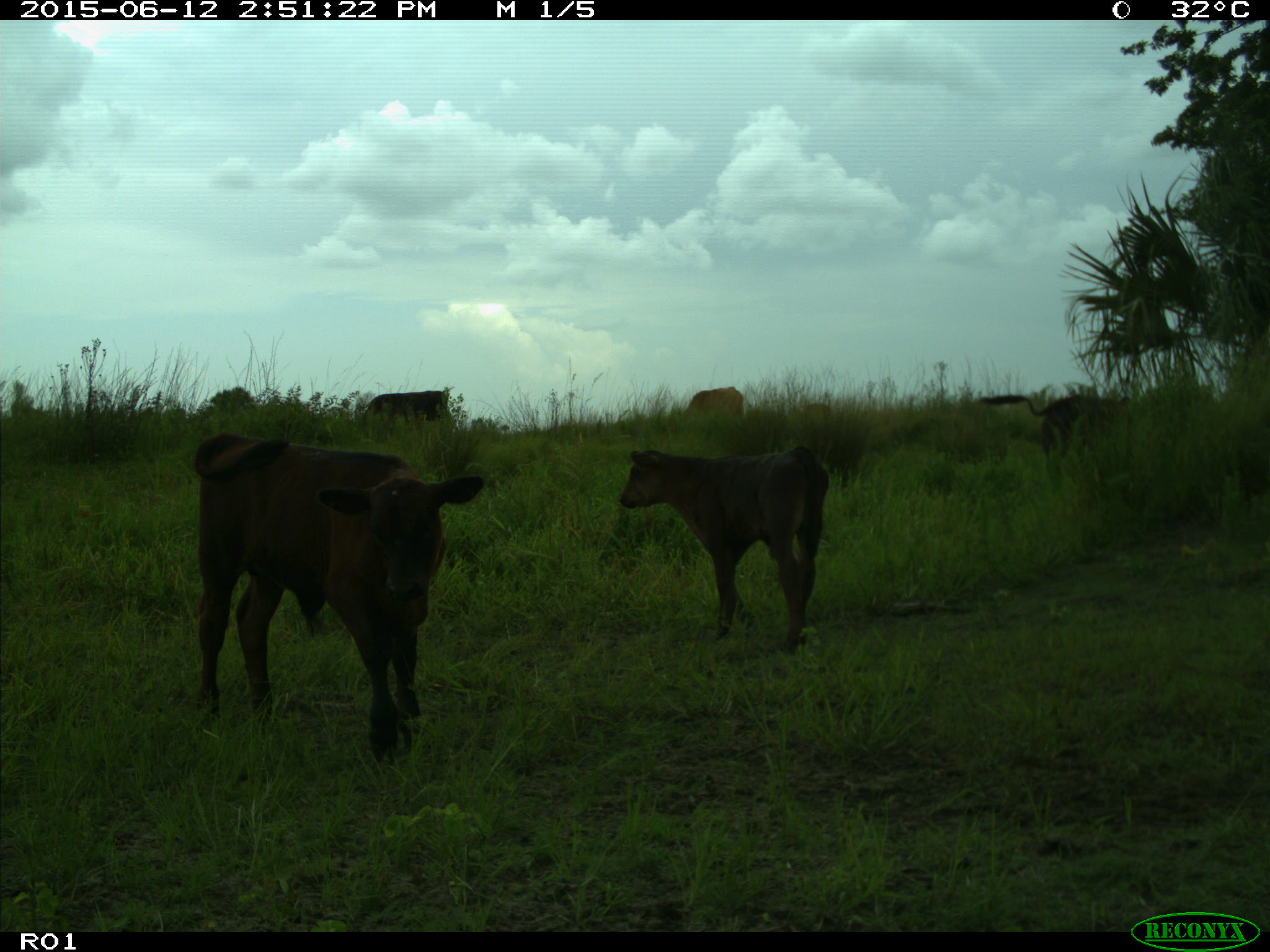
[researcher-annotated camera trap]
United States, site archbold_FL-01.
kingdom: Animalia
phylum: Chordata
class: Mammalia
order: Artiodactyla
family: Bovidae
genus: Bos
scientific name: Bos taurus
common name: domestic cow